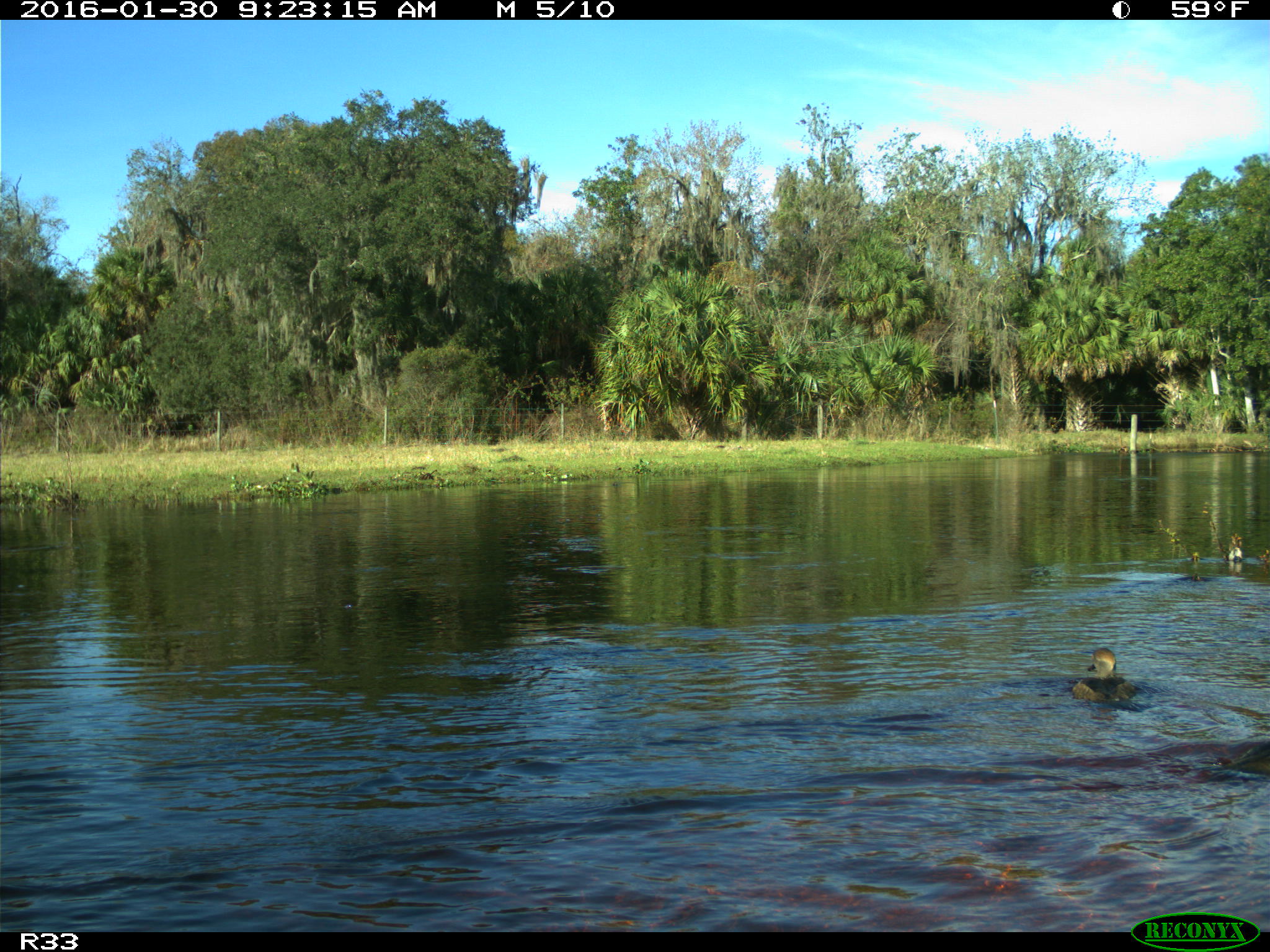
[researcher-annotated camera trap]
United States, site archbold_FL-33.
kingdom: Animalia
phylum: Chordata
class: Aves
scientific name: Aves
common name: birds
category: unidentified bird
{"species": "unidentified bird (birds) (Aves)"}